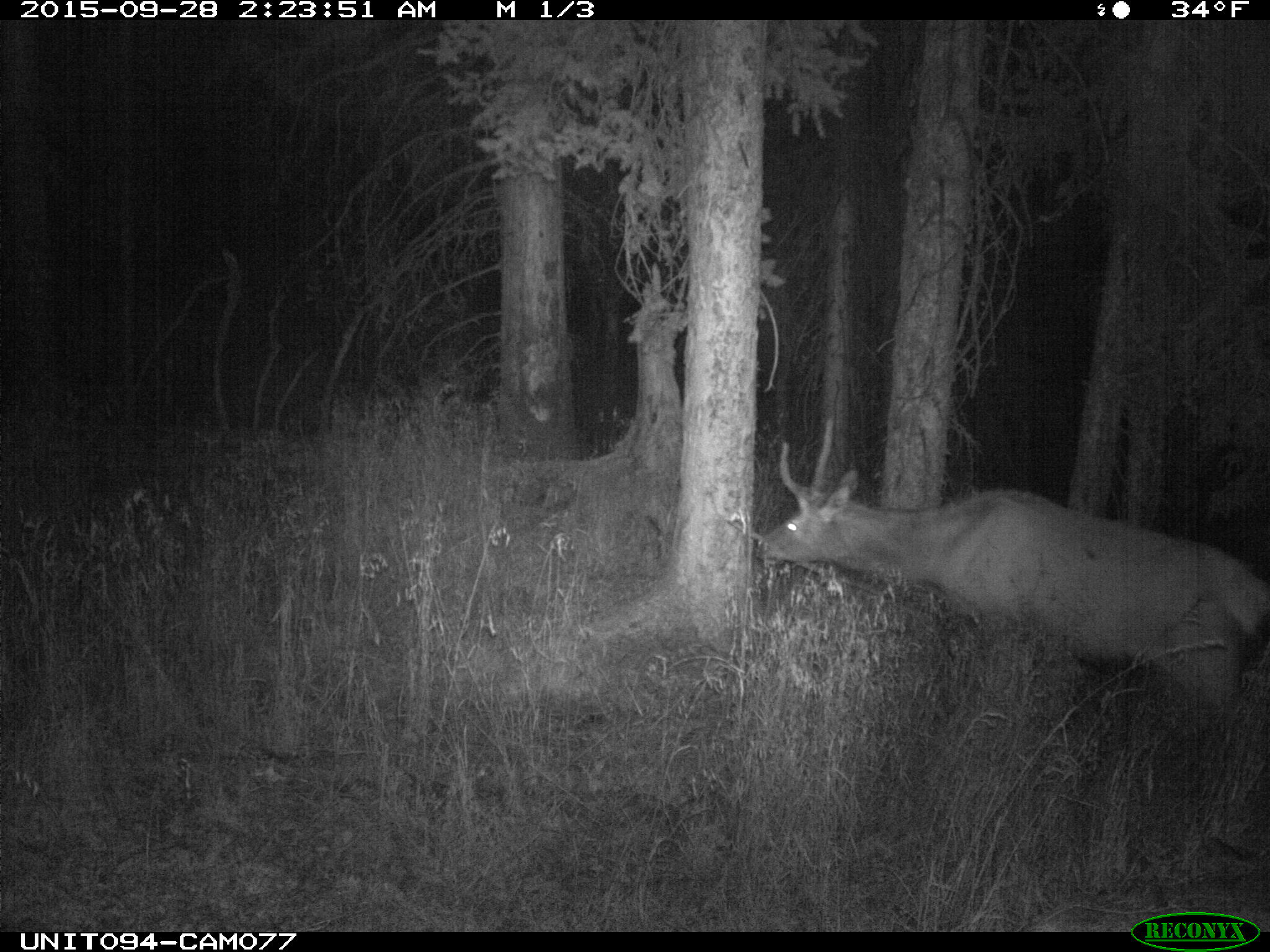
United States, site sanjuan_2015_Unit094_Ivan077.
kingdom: Animalia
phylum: Chordata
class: Mammalia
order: Artiodactyla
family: Cervidae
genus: Cervus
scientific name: Cervus elaphus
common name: red deer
Cervus elaphus (red deer).